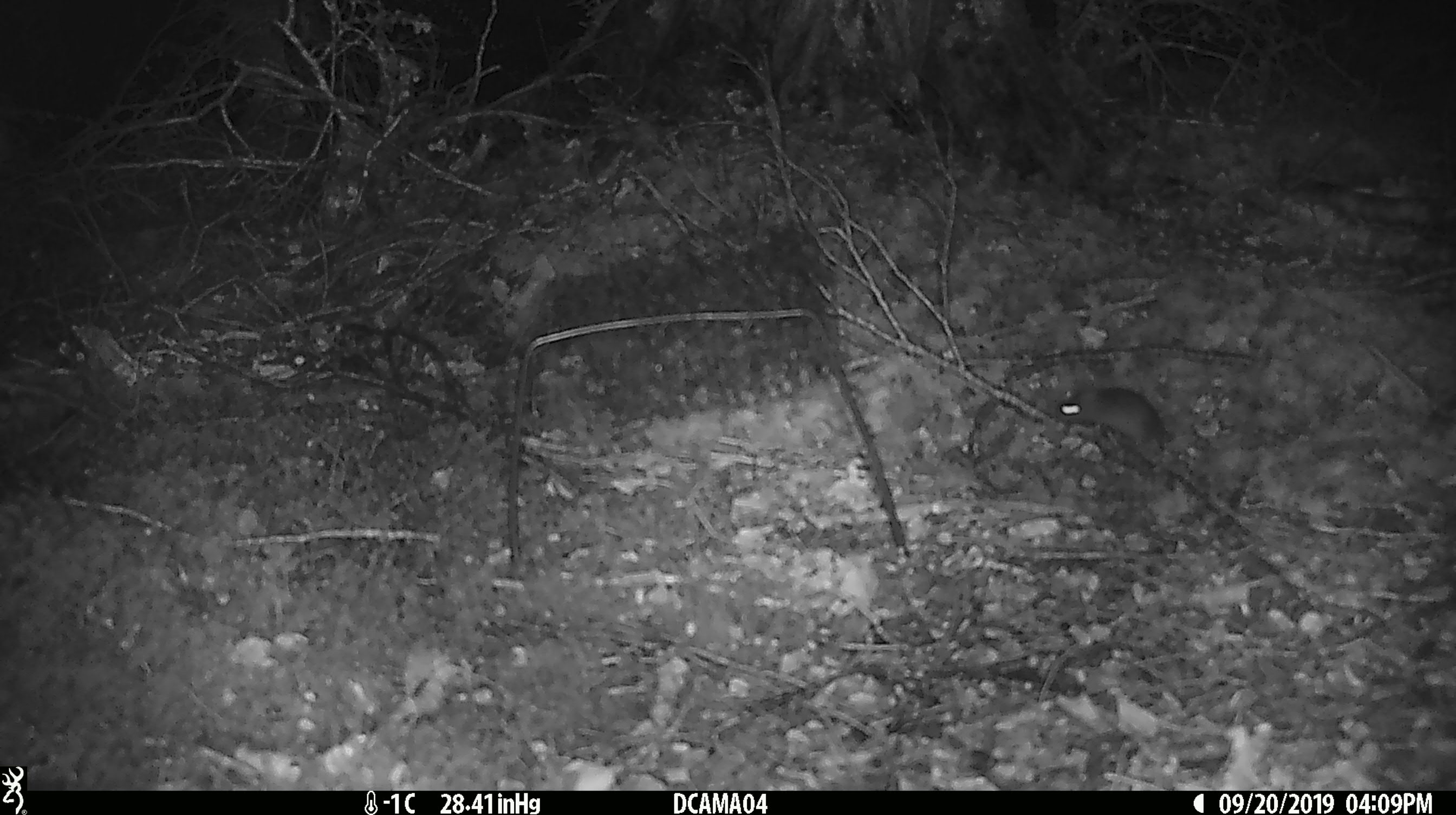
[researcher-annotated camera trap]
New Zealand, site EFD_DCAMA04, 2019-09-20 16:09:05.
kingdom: Animalia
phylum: Chordata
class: Mammalia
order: Rodentia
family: Muridae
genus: Mus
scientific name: Mus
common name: mouse